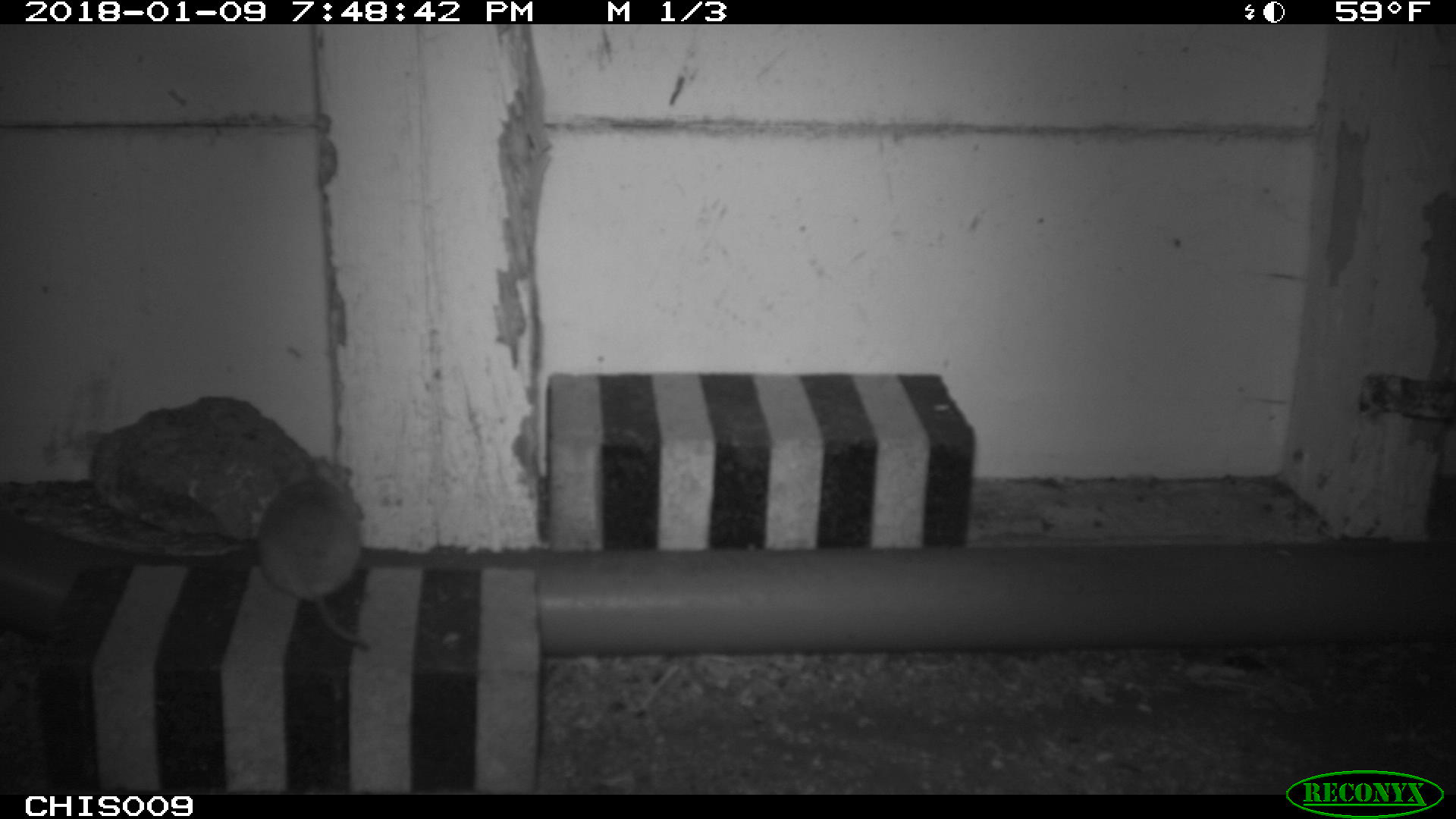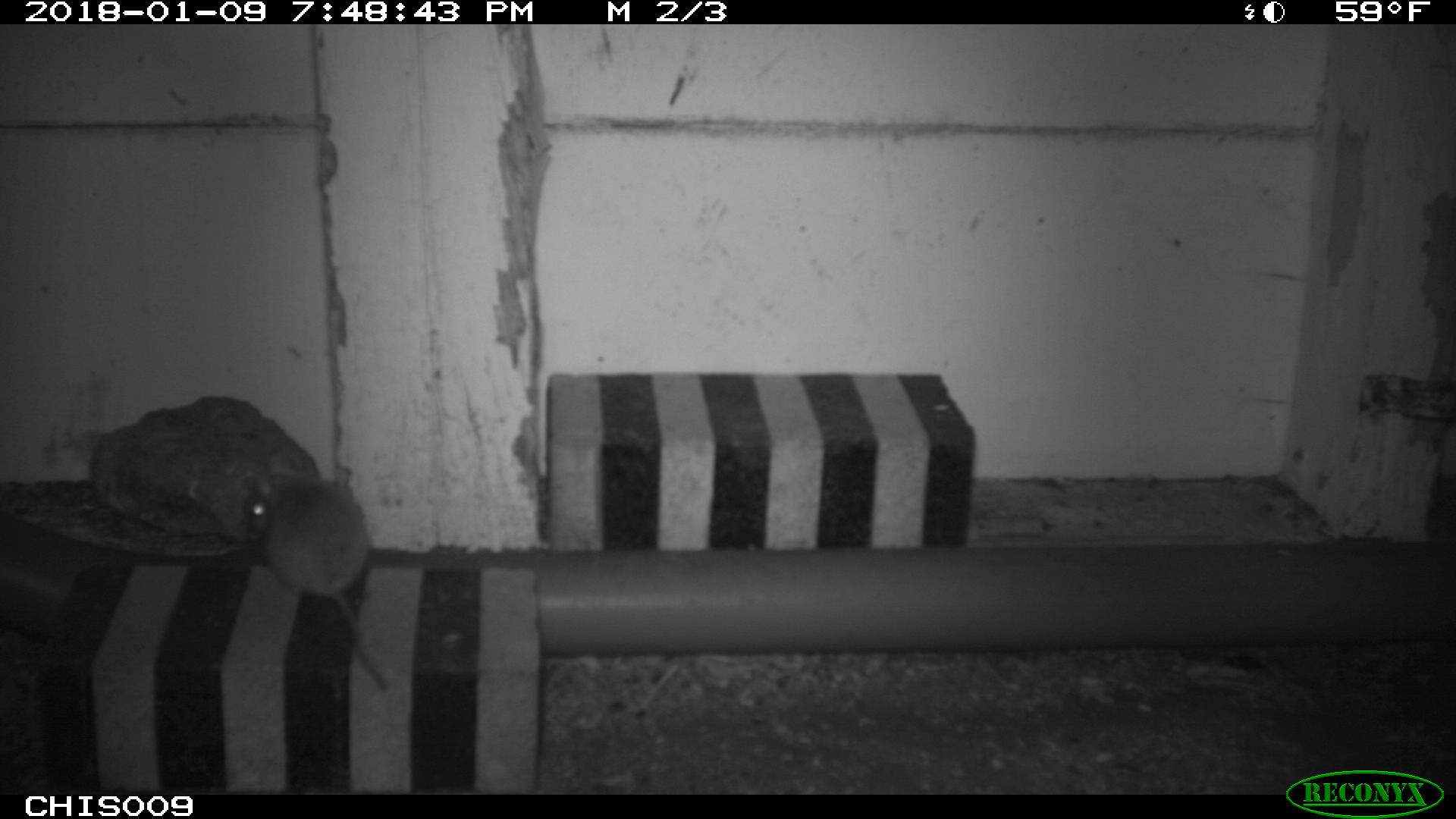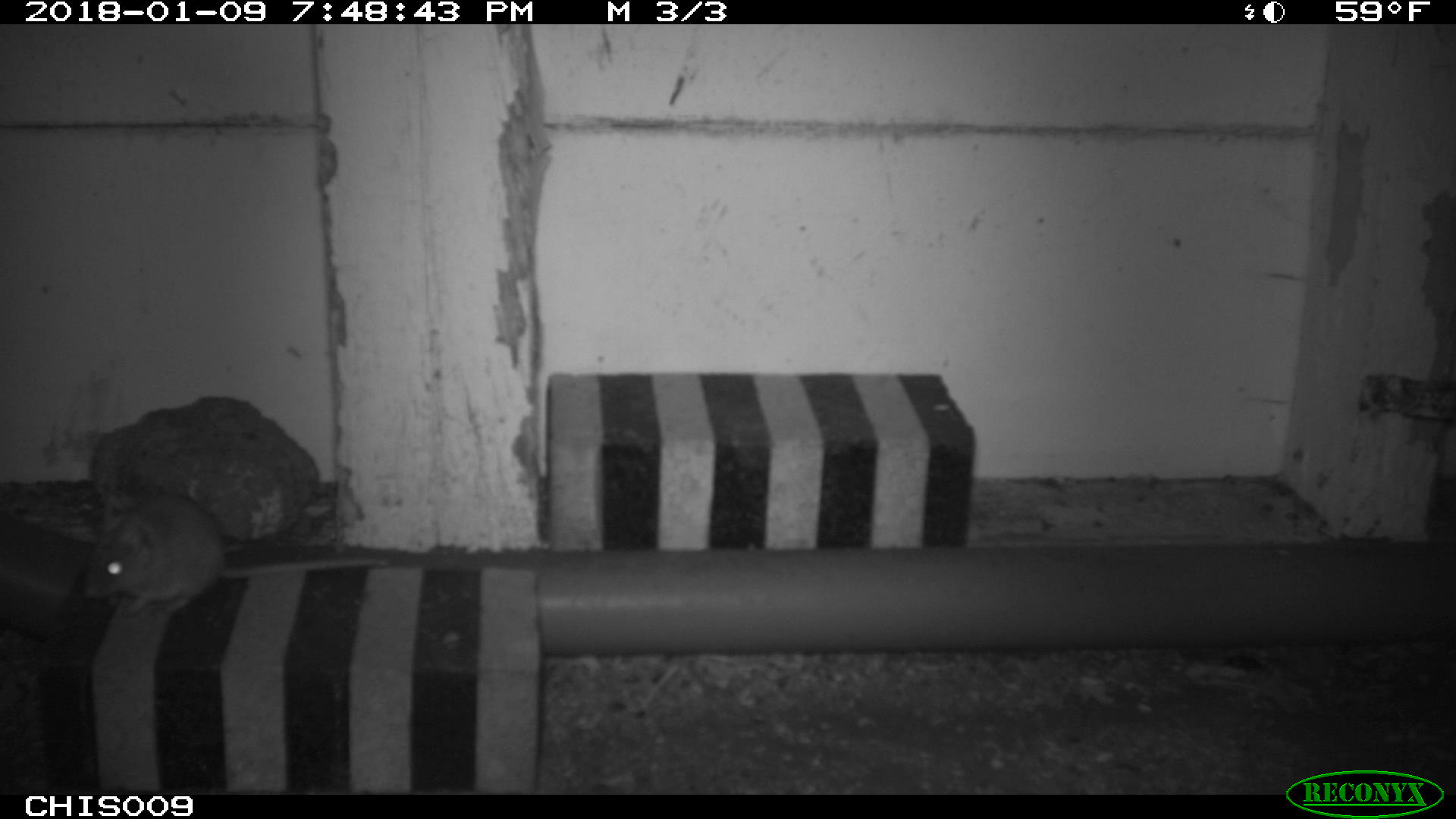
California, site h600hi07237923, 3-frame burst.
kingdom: Animalia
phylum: Chordata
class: Mammalia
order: Rodentia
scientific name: Rodentia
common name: rodent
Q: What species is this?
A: Rodent (Rodentia).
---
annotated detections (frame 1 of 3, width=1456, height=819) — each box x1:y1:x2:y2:
rodent: 255:457:378:650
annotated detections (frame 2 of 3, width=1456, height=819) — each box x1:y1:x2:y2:
rodent: 246:470:398:690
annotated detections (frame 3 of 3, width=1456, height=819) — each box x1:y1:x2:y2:
rodent: 83:495:388:615